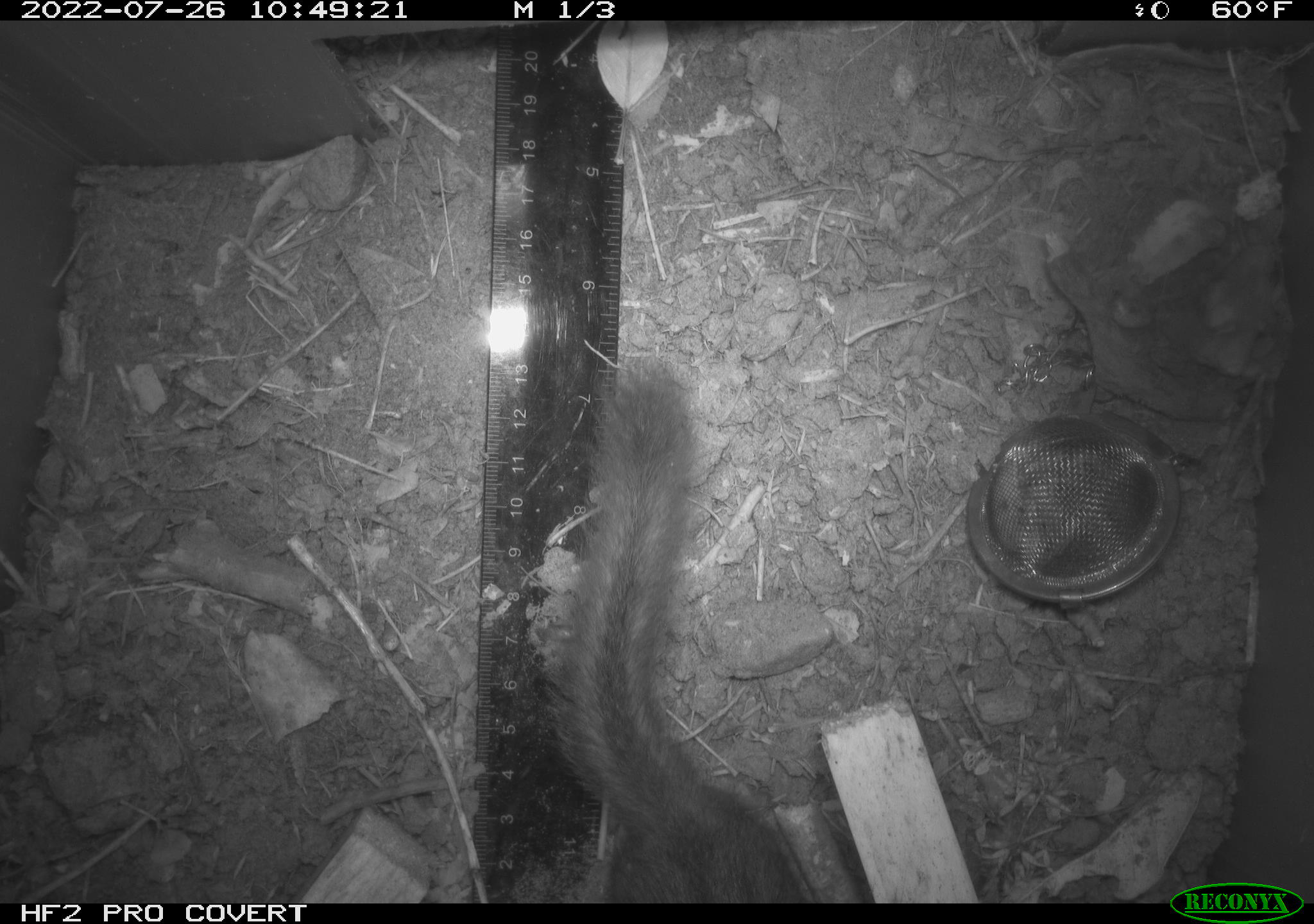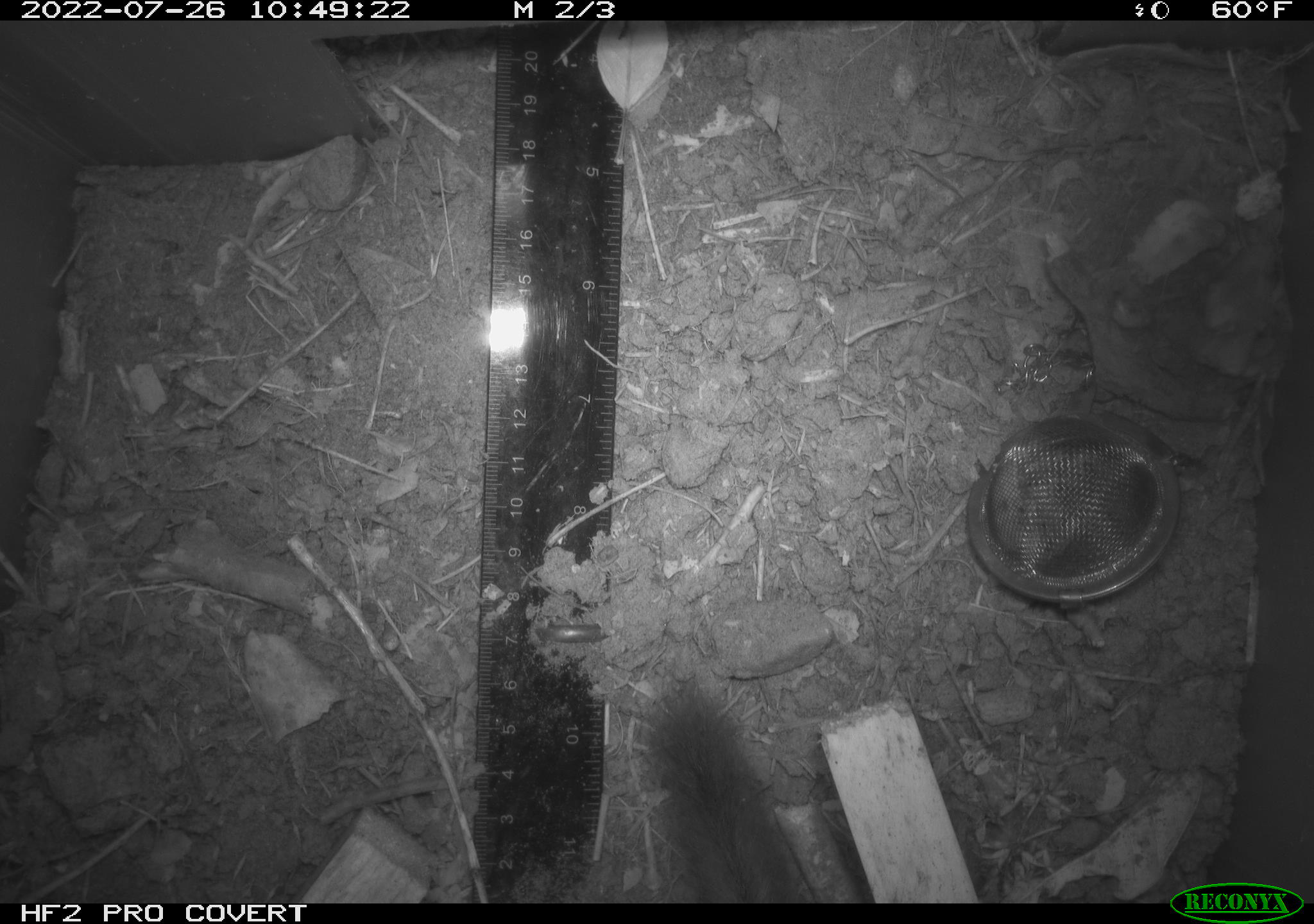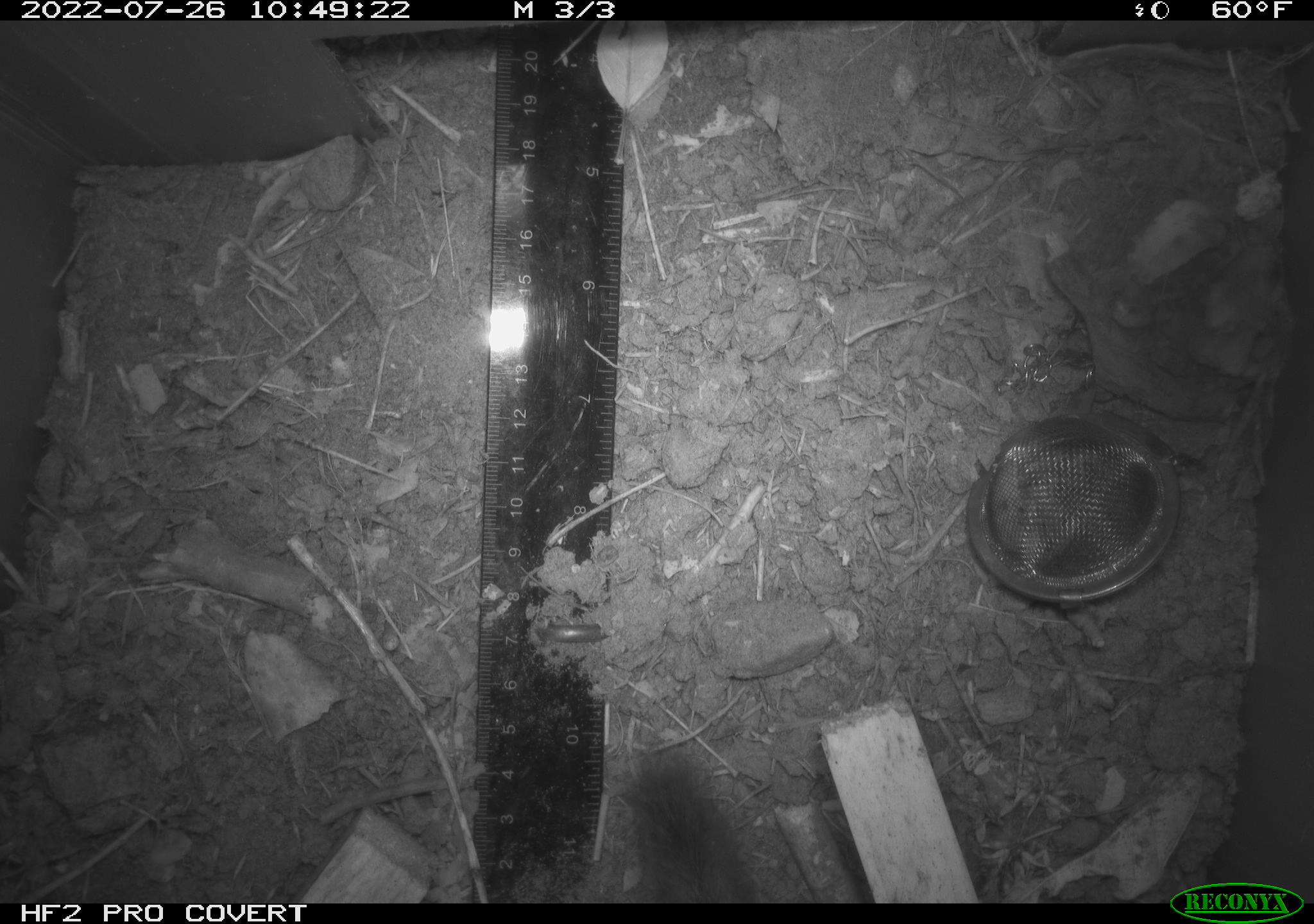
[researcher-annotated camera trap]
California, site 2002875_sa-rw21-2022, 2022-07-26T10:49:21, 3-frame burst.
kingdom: Animalia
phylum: Chordata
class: Mammalia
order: Rodentia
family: Sciuridae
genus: Neotamias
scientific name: Neotamias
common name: western chipmunks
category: neotamias species